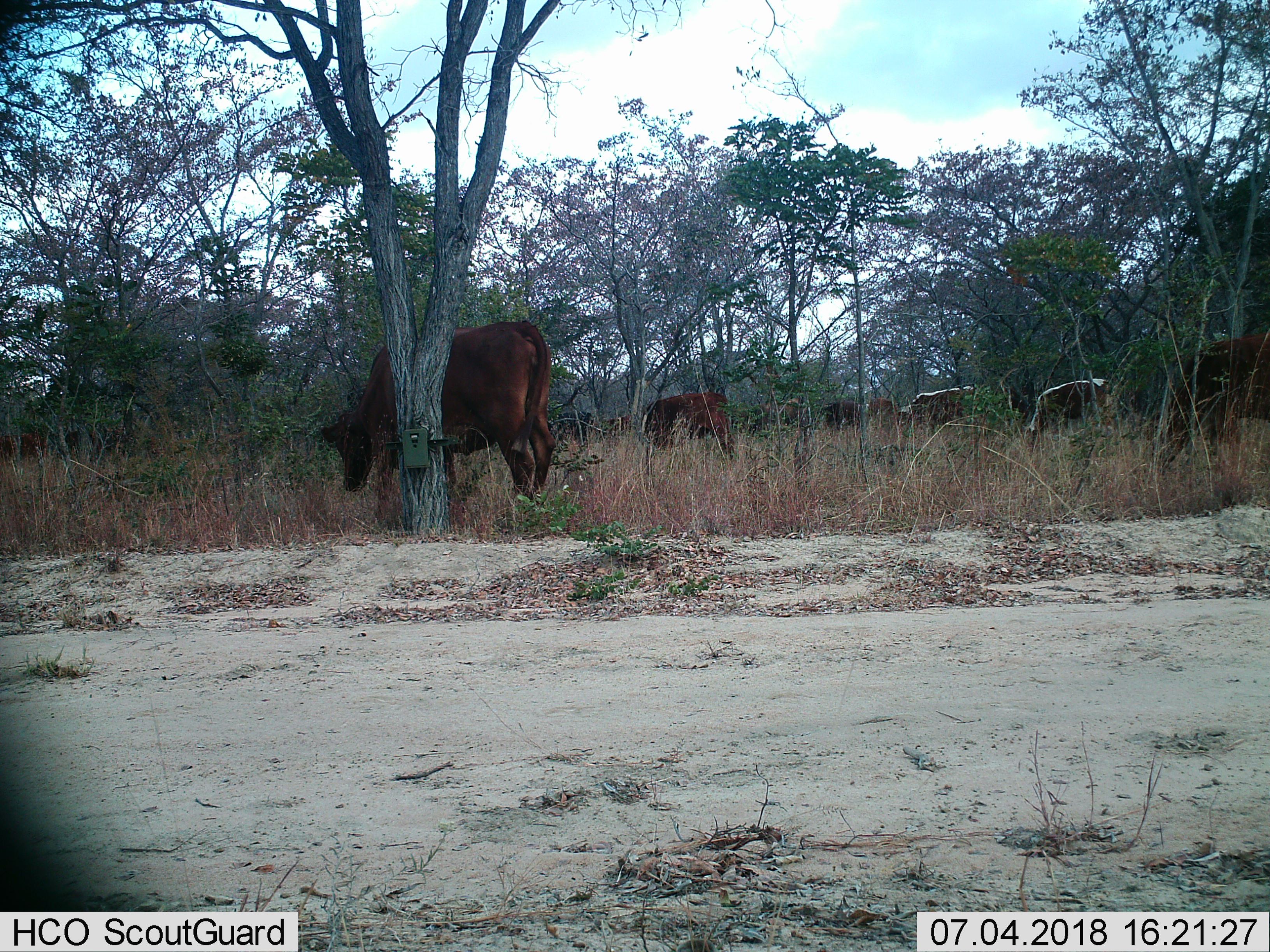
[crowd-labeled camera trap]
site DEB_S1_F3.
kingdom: Animalia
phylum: Chordata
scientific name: Vertebrata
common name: domestic animal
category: domesticanimal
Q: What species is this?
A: Domesticanimal (domestic animal) (Vertebrata).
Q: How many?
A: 9.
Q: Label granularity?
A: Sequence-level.